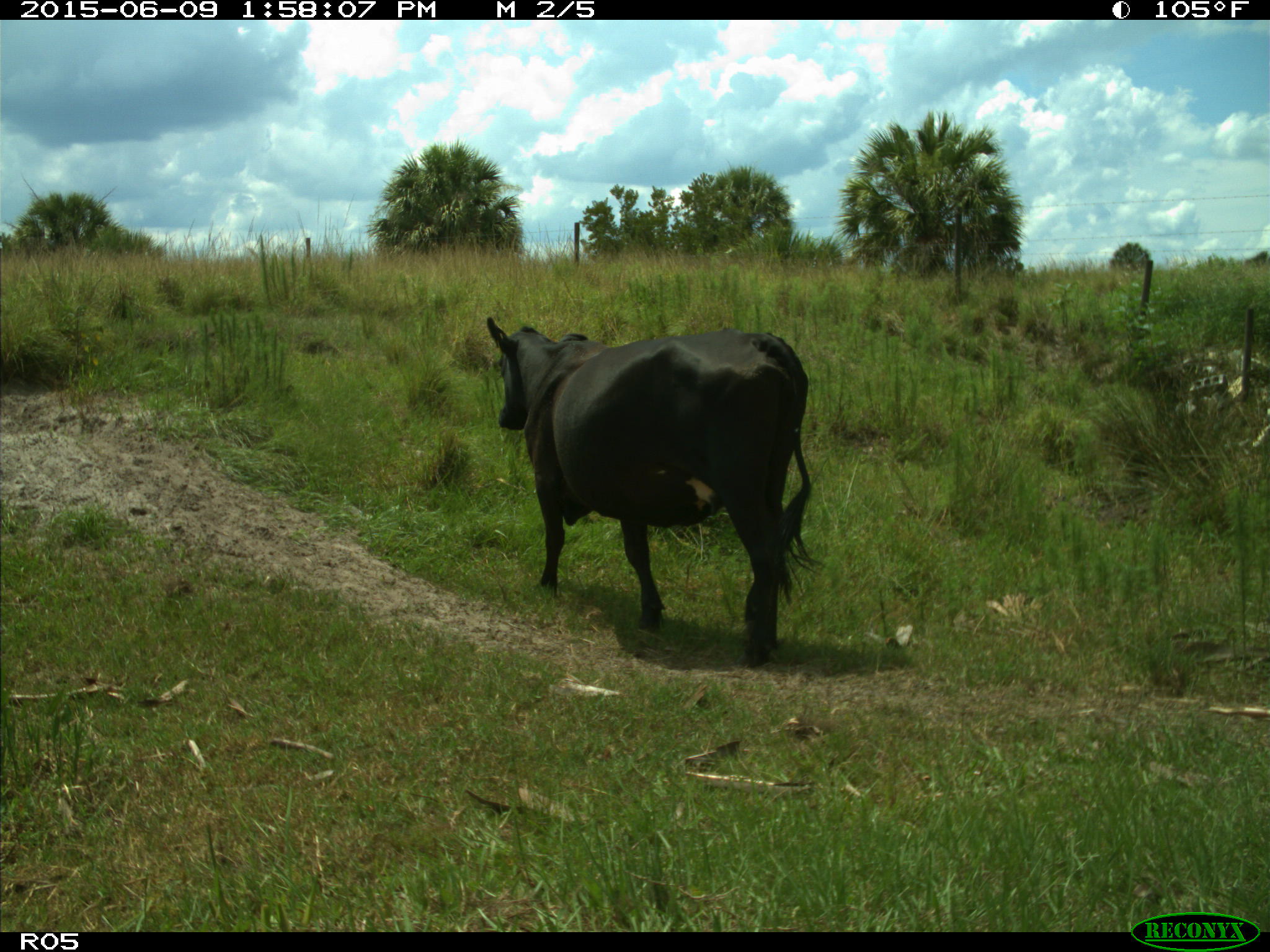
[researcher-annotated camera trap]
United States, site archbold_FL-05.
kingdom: Animalia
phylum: Chordata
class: Mammalia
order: Artiodactyla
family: Bovidae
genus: Bos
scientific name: Bos taurus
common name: domestic cow